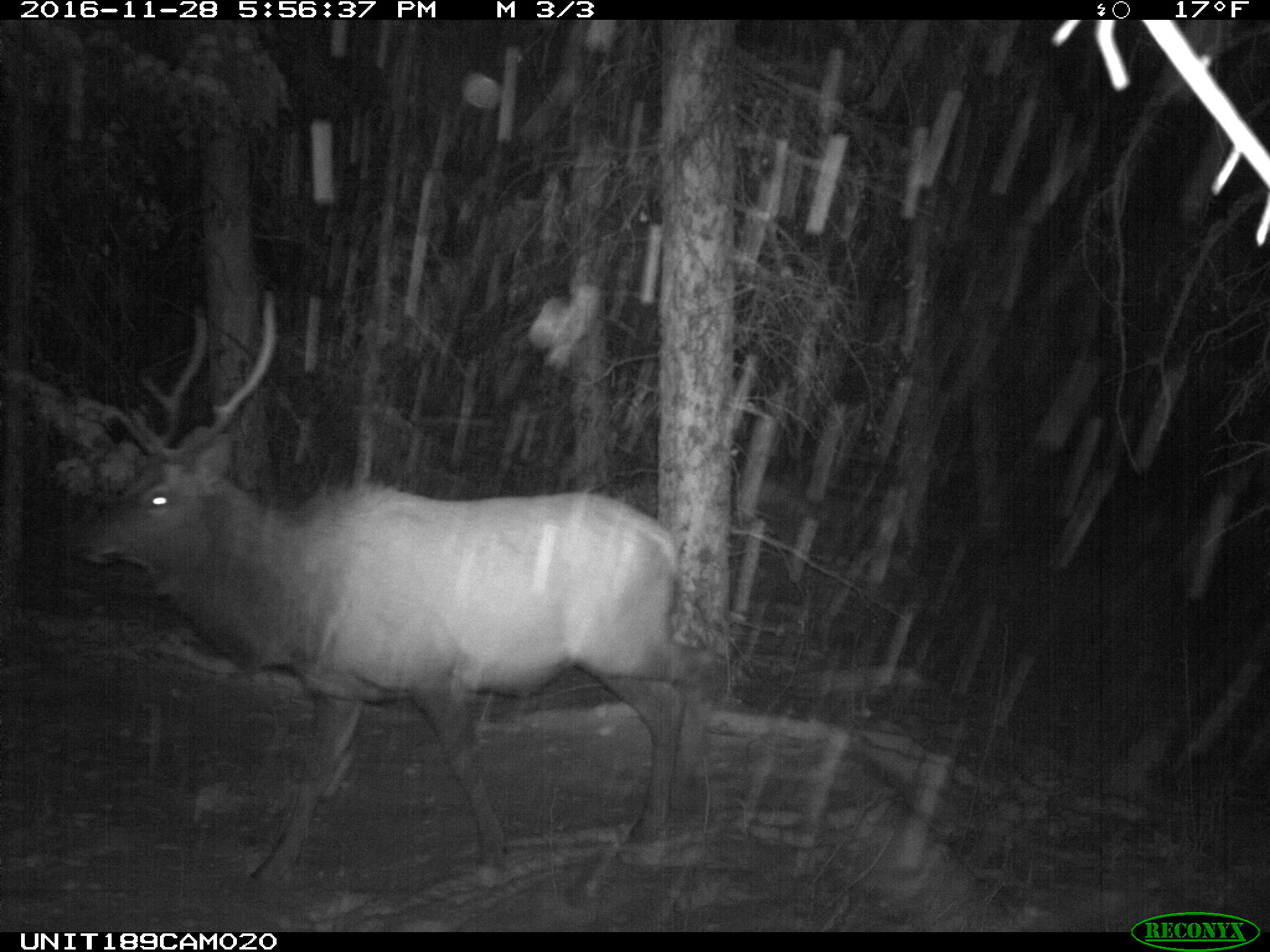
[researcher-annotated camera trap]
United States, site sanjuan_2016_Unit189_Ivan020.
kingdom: Animalia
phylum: Chordata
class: Mammalia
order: Artiodactyla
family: Cervidae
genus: Cervus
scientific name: Cervus elaphus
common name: red deer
Cervus elaphus (red deer).